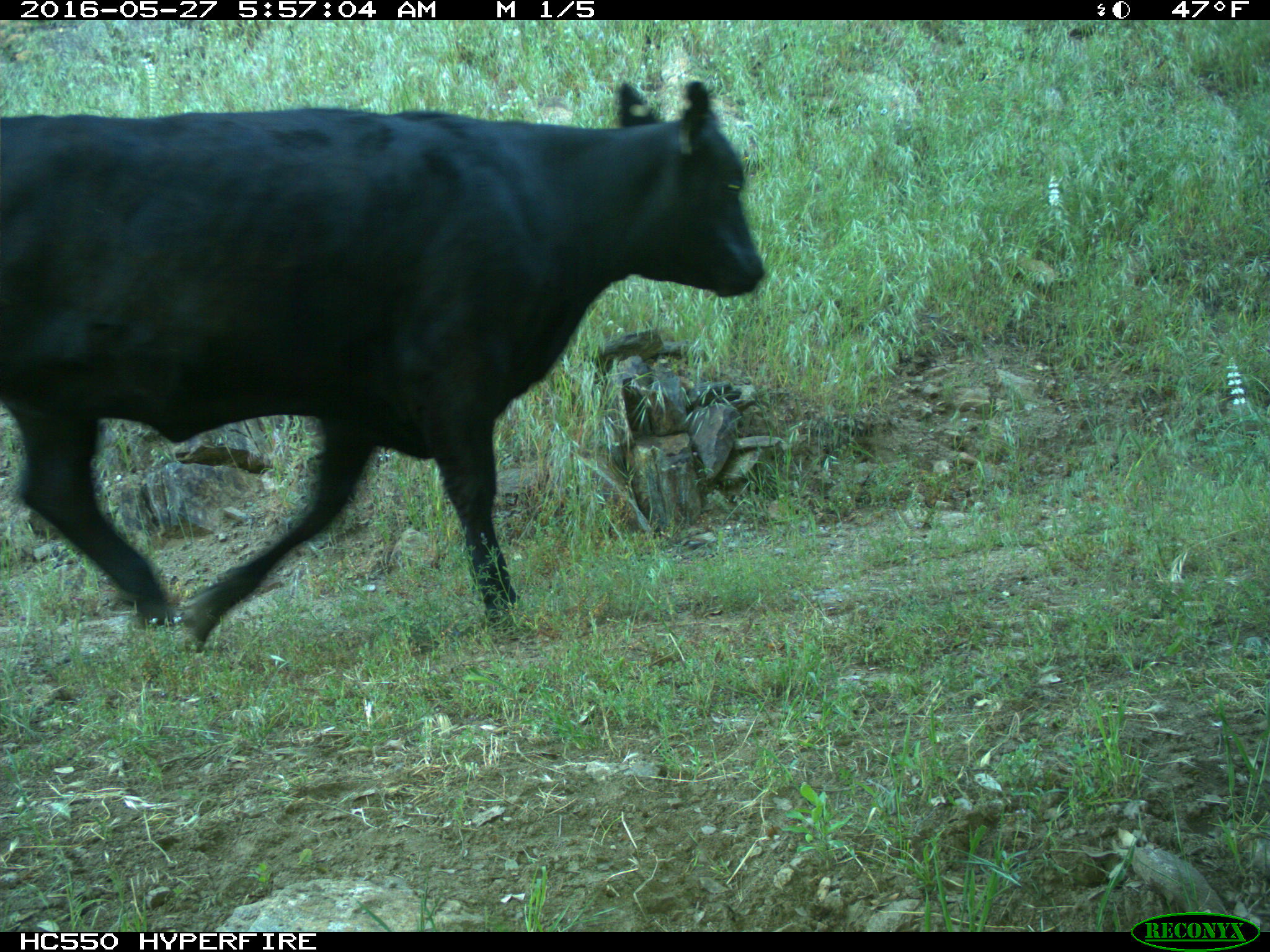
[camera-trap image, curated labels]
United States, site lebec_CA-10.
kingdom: Animalia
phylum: Chordata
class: Mammalia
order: Artiodactyla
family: Bovidae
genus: Bos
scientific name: Bos taurus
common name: domestic cow